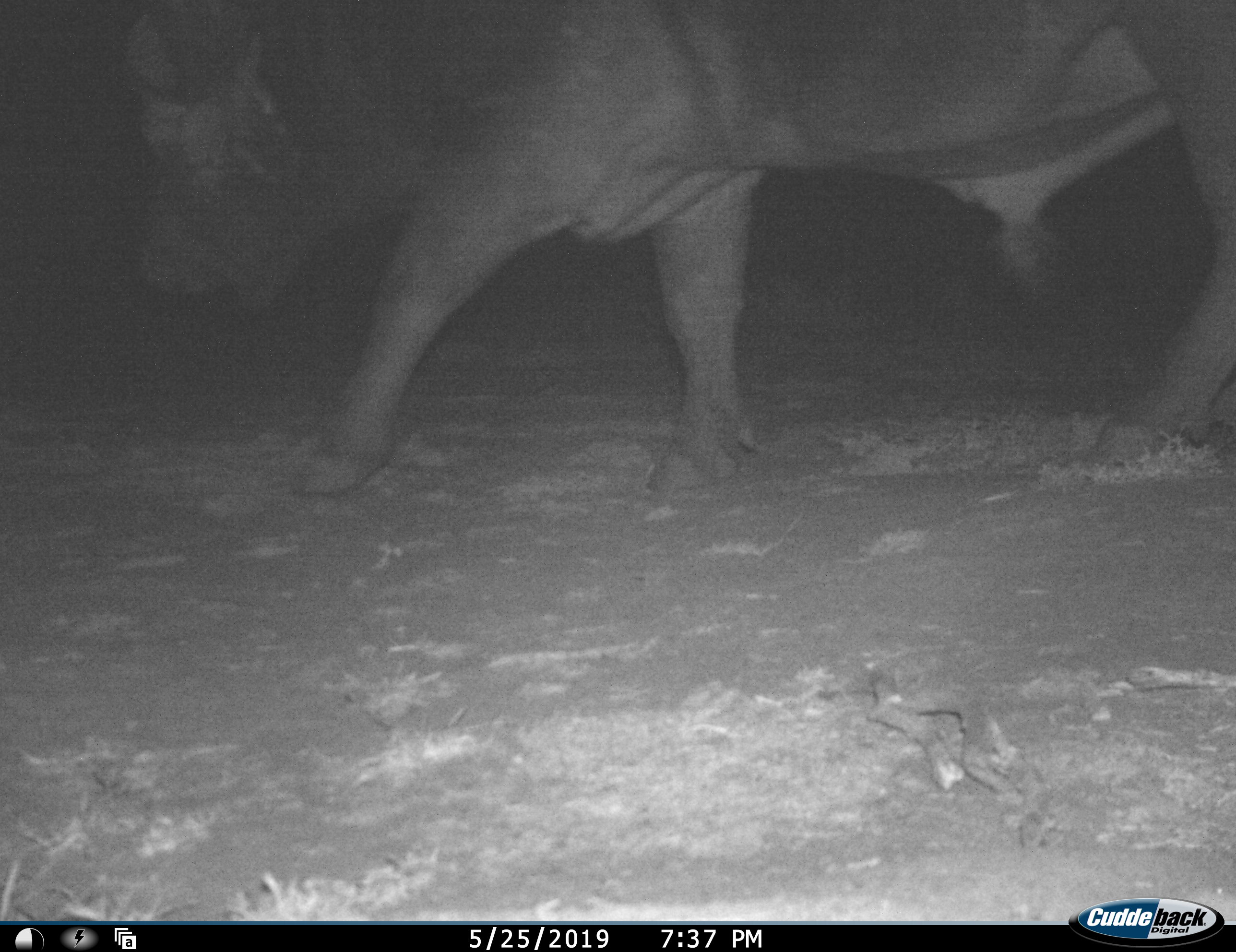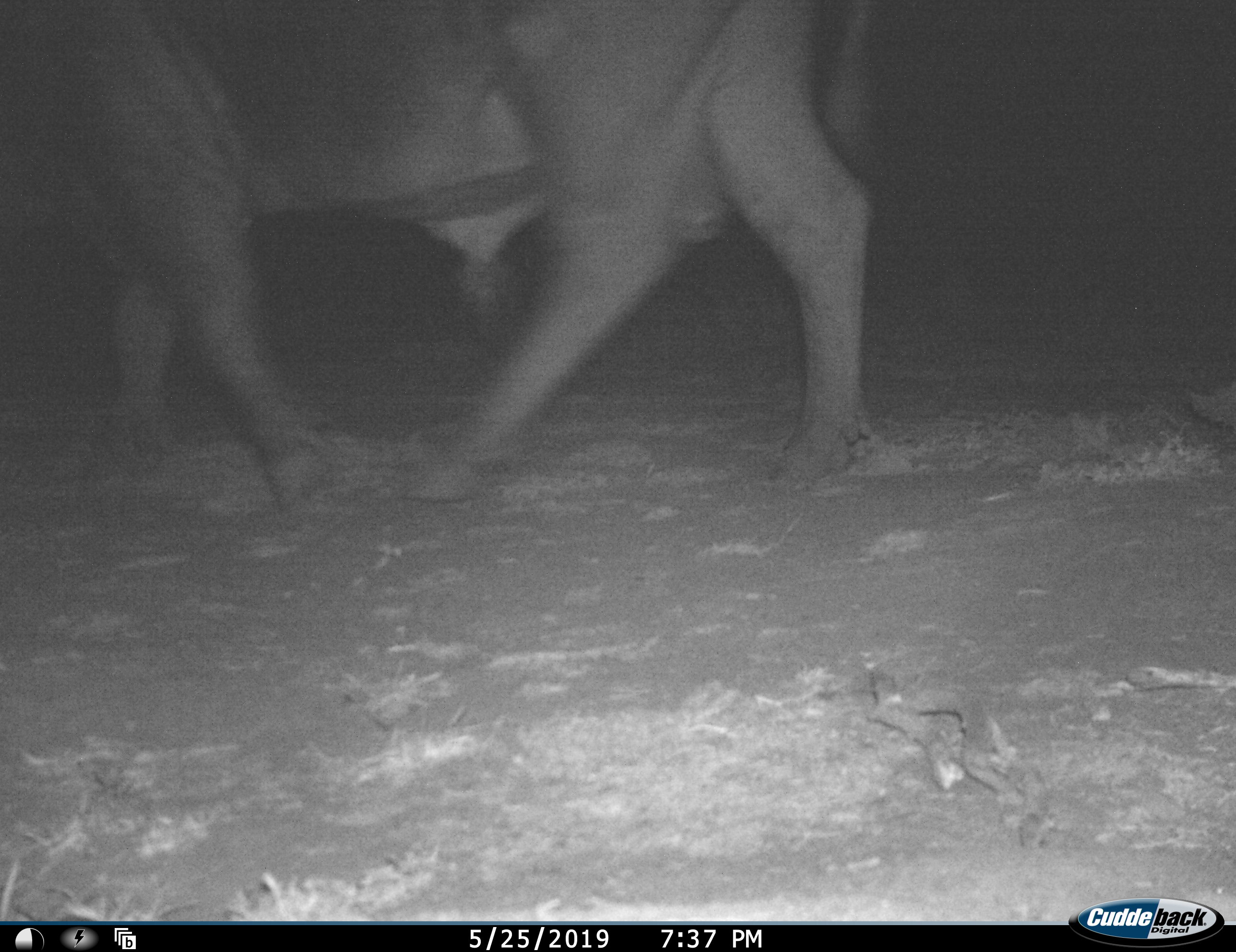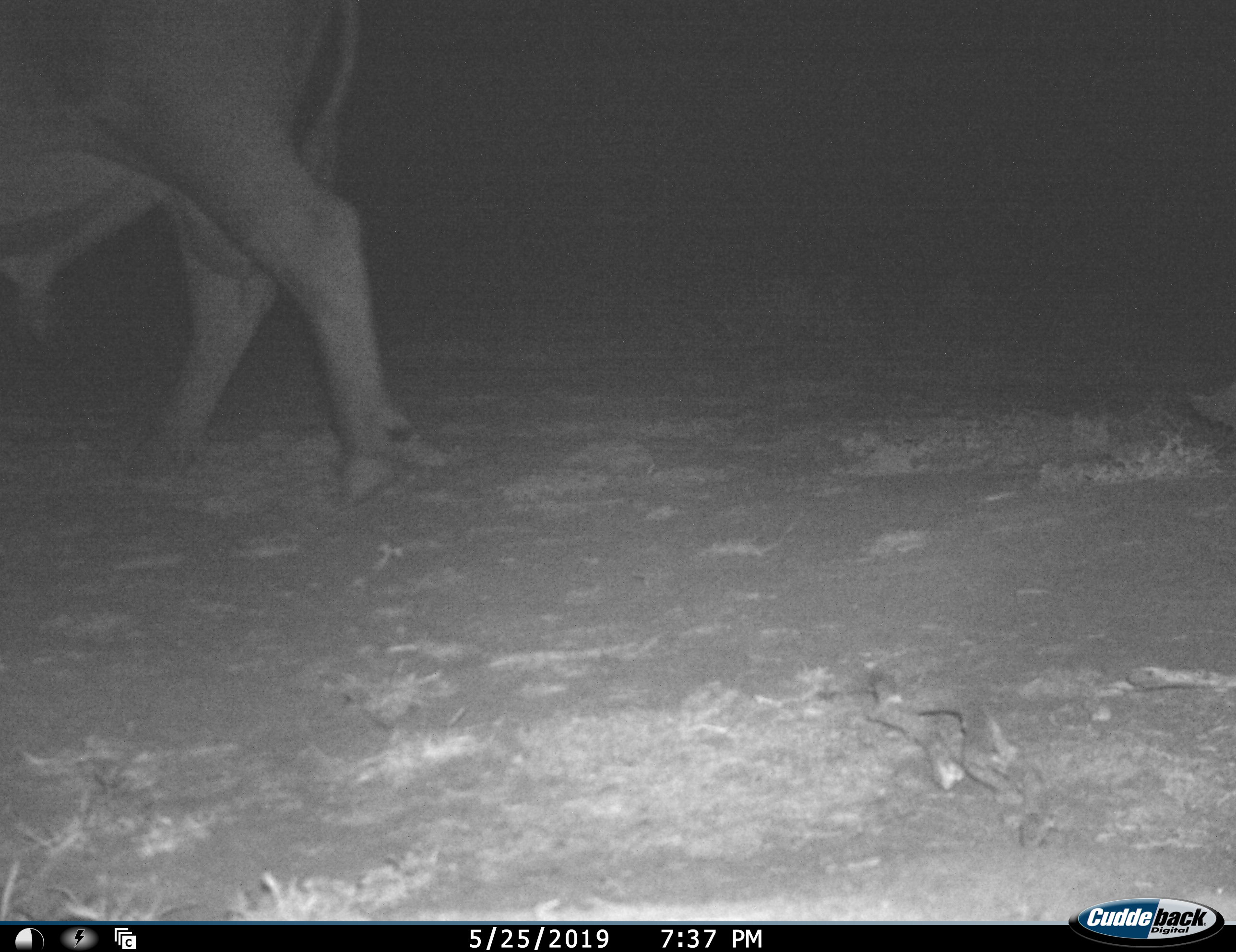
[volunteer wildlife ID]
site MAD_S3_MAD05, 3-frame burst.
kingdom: Animalia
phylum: Chordata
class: Mammalia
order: Artiodactyla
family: Bovidae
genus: Syncerus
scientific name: Syncerus caffer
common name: african buffalo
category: buffalo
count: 1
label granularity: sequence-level